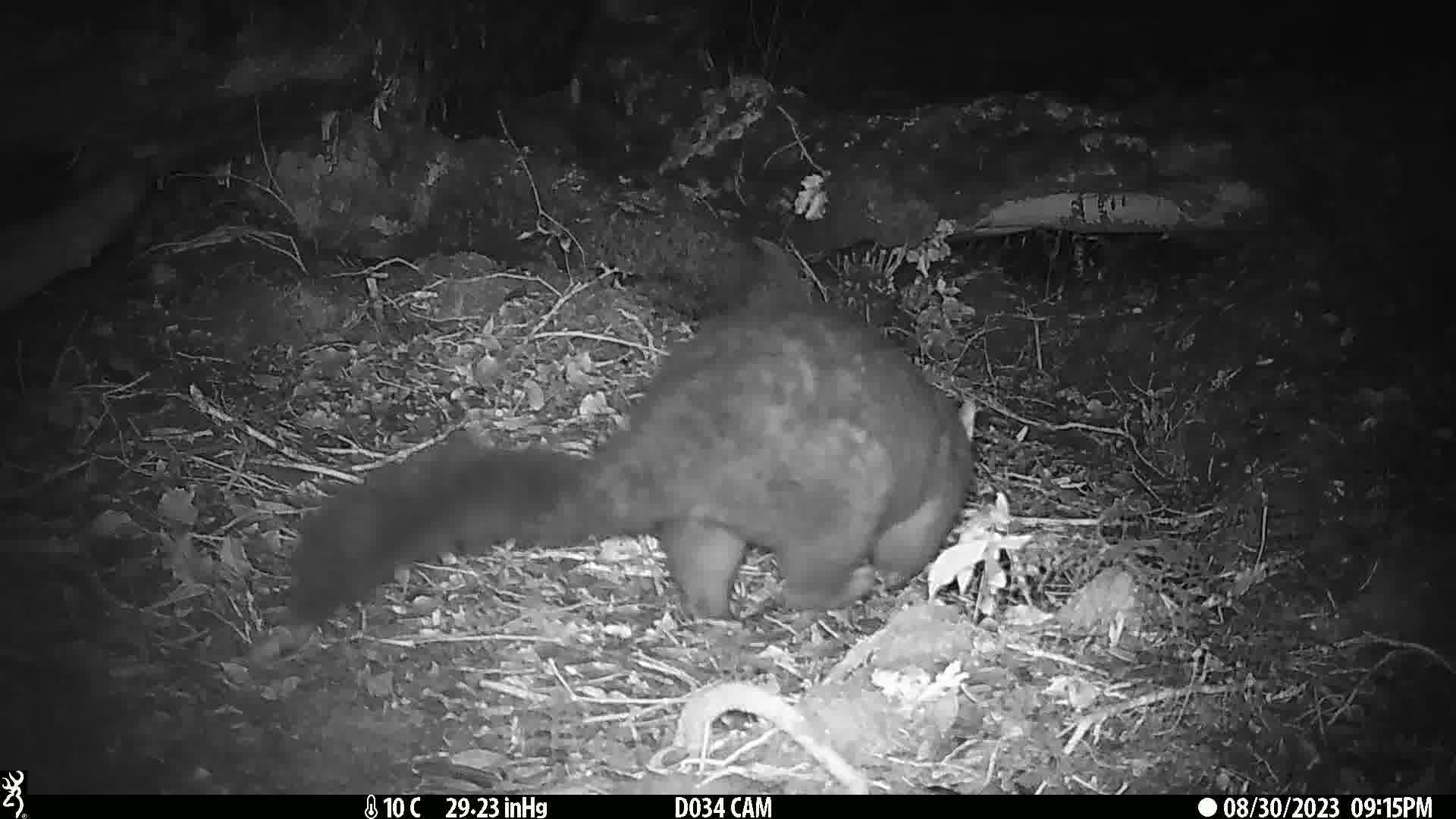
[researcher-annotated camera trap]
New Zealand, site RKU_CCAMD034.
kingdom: Animalia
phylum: Chordata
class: Mammalia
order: Diprotodontia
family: Phalangeridae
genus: Trichosurus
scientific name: Trichosurus vulpecula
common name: common brushtail possum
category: possum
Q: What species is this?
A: Possum (common brushtail possum) (Trichosurus vulpecula).